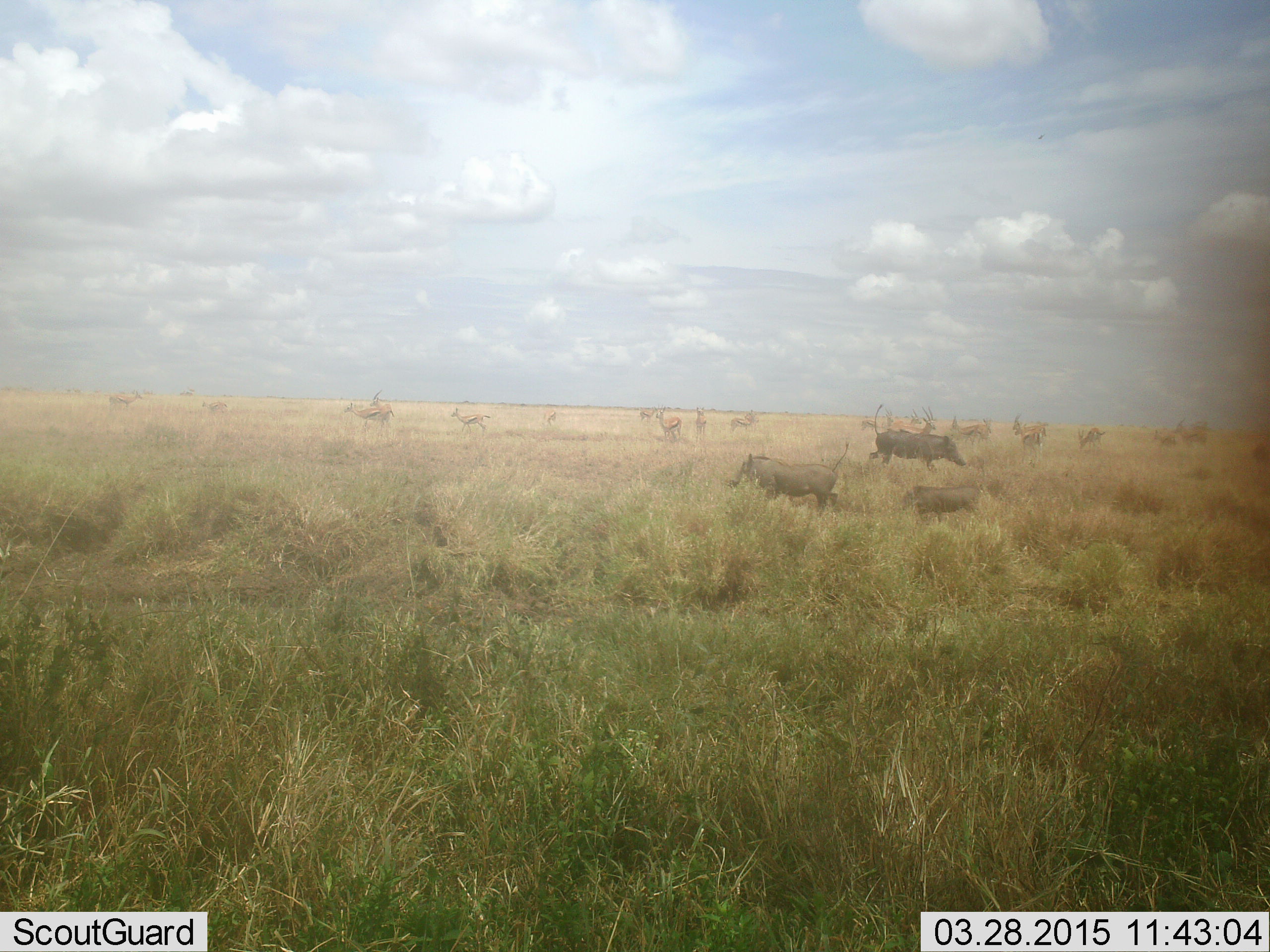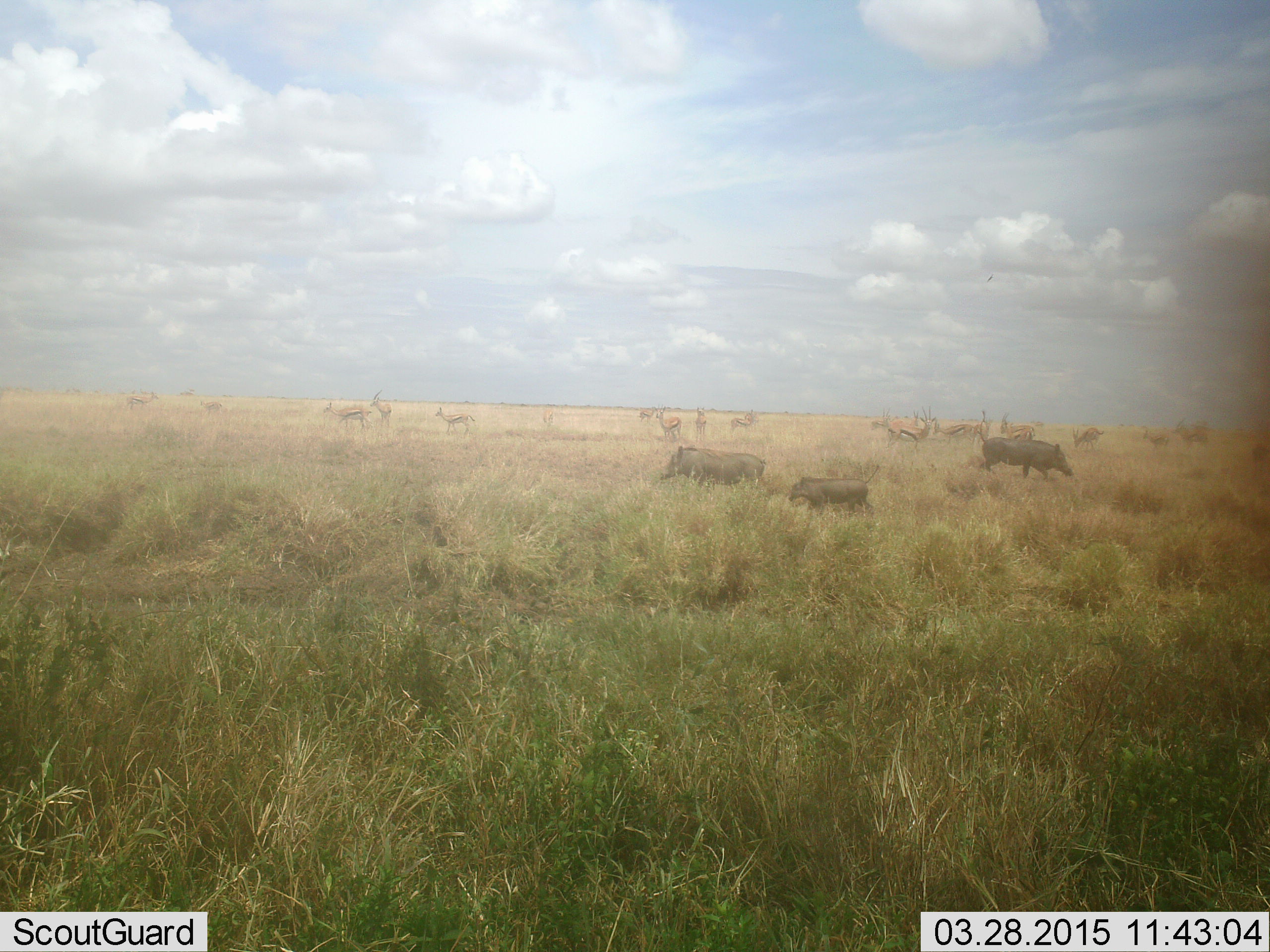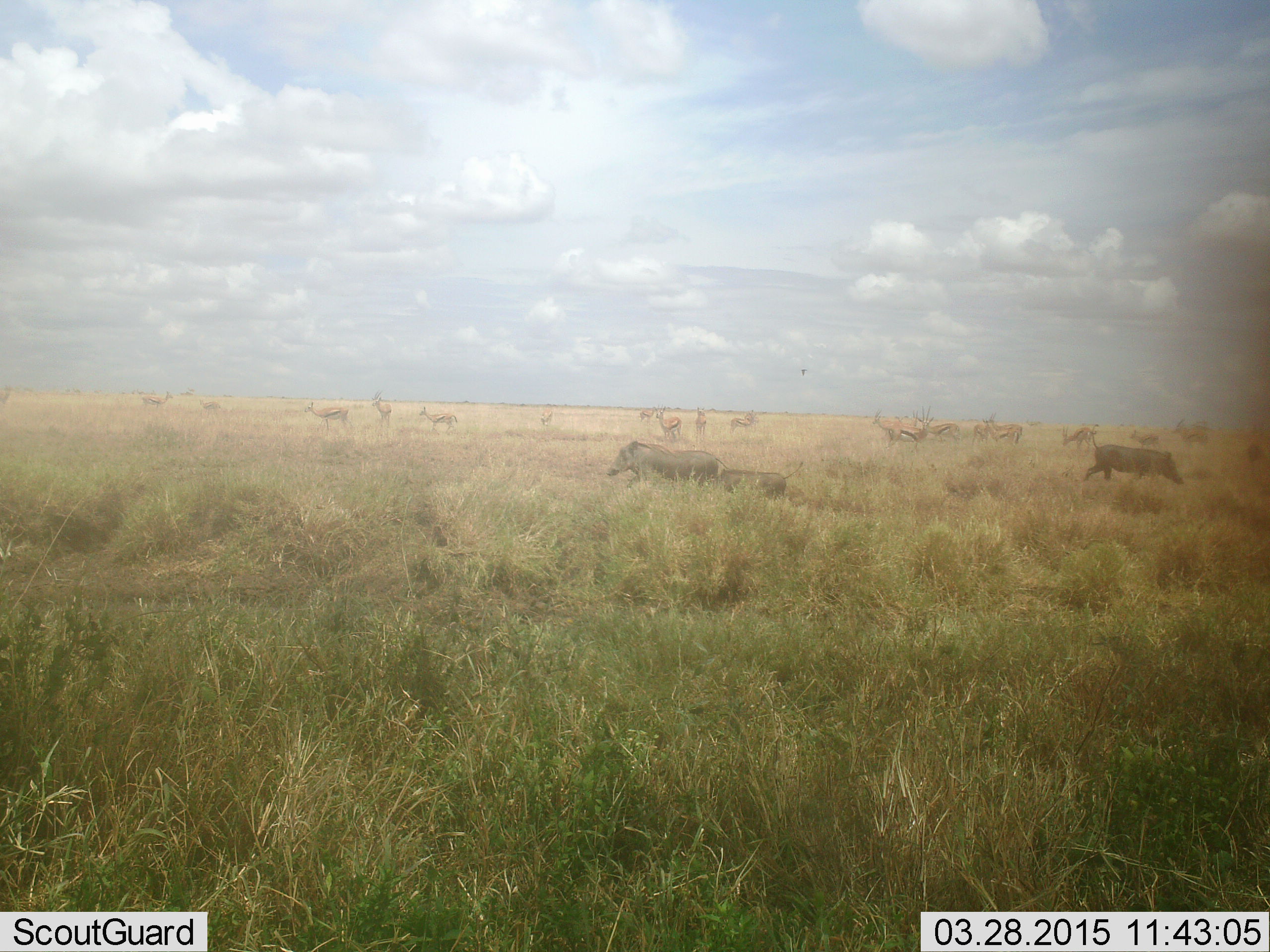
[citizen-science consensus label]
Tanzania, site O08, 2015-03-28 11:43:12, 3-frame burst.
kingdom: Animalia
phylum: Chordata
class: Mammalia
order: Artiodactyla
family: Bovidae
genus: Eudorcas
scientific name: Eudorcas thomsonii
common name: thomson's gazelle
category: gazellethomsons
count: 11-50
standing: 91%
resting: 9%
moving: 82%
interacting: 9%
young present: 0%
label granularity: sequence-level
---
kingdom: Animalia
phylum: Chordata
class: Mammalia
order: Artiodactyla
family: Suidae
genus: Phacochoerus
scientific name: Phacochoerus africanus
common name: warthog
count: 3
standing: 10%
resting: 0%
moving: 90%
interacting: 0%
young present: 40%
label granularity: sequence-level